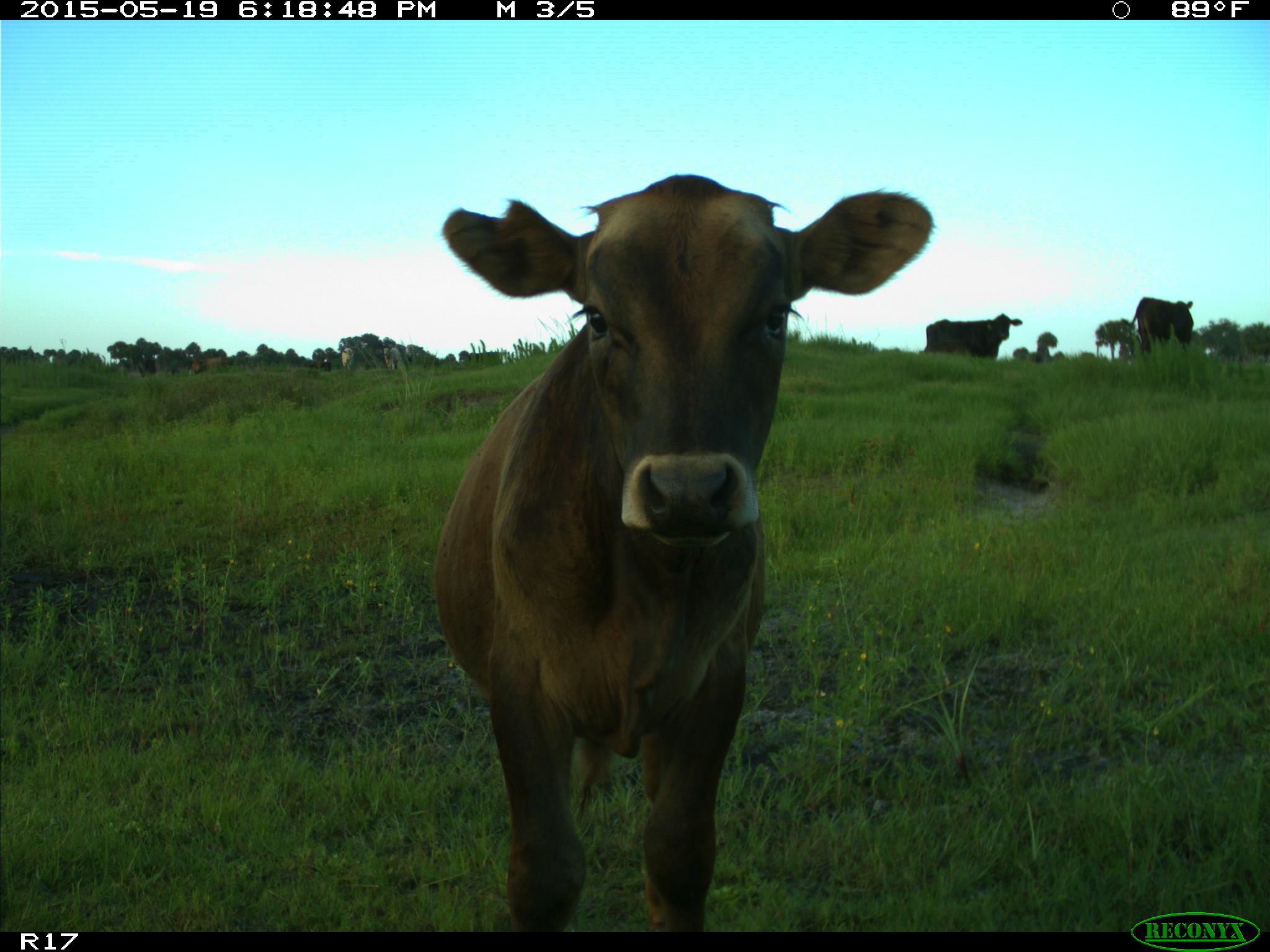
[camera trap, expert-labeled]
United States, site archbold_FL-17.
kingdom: Animalia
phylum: Chordata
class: Mammalia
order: Artiodactyla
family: Bovidae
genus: Bos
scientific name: Bos taurus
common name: domestic cow